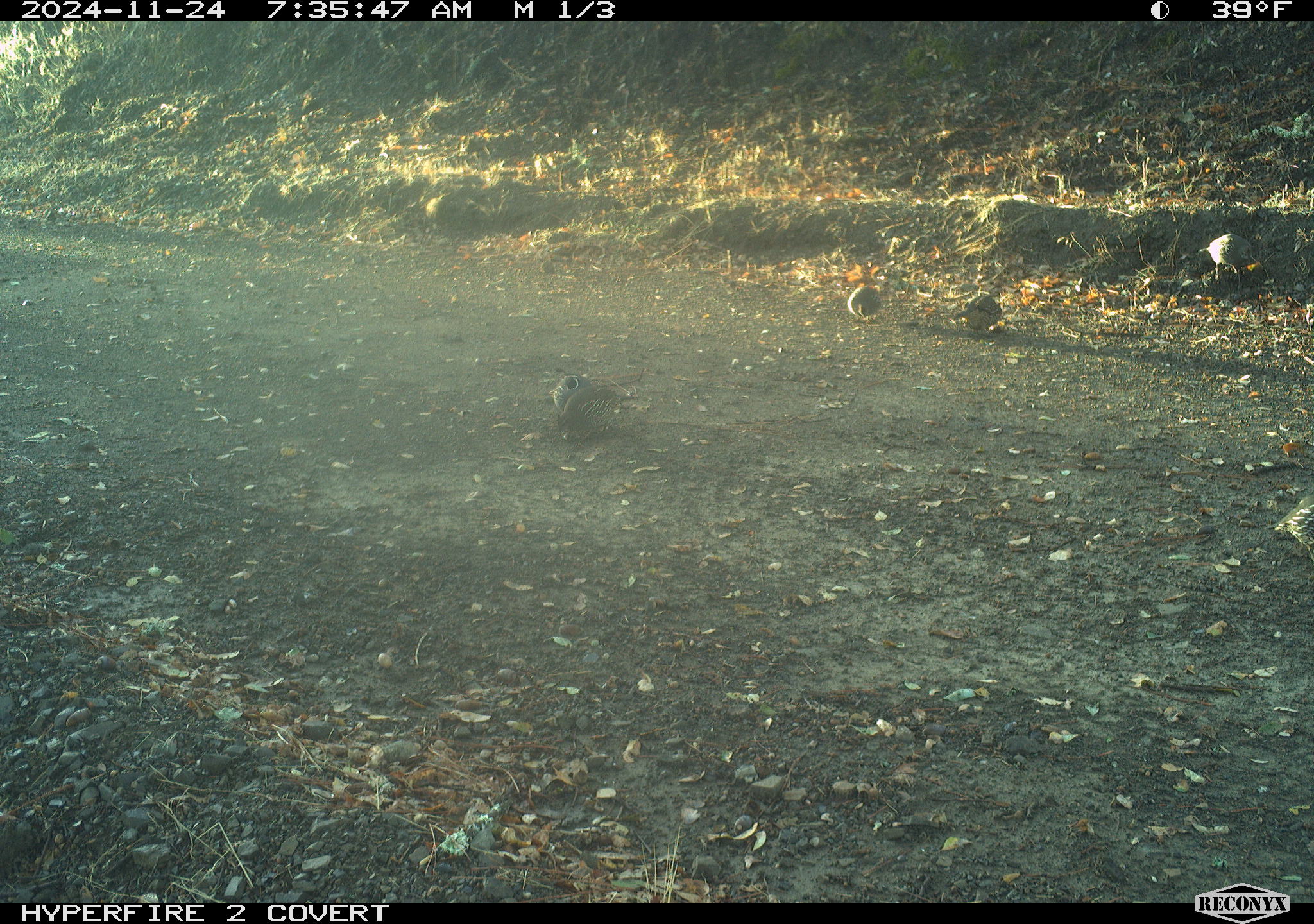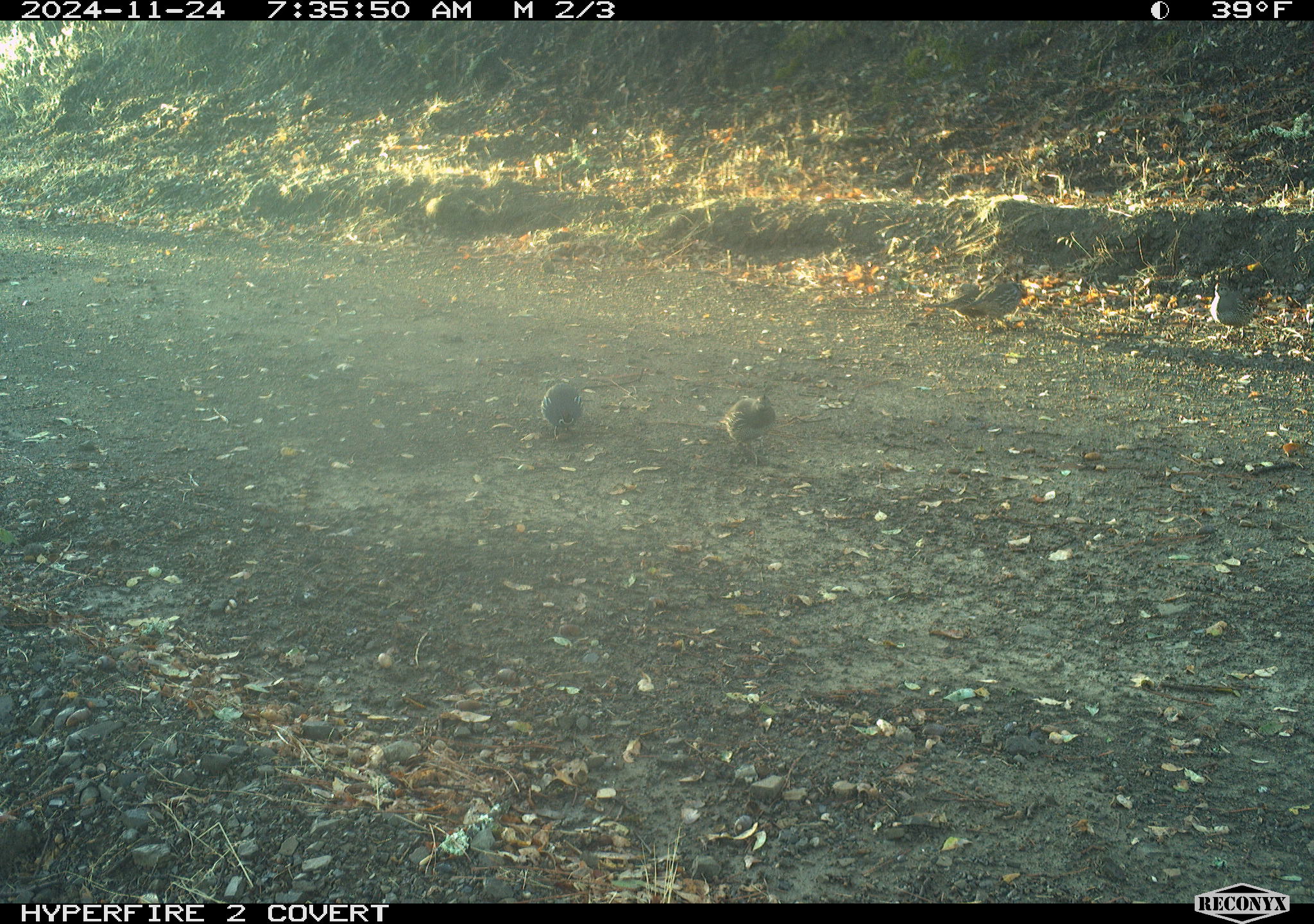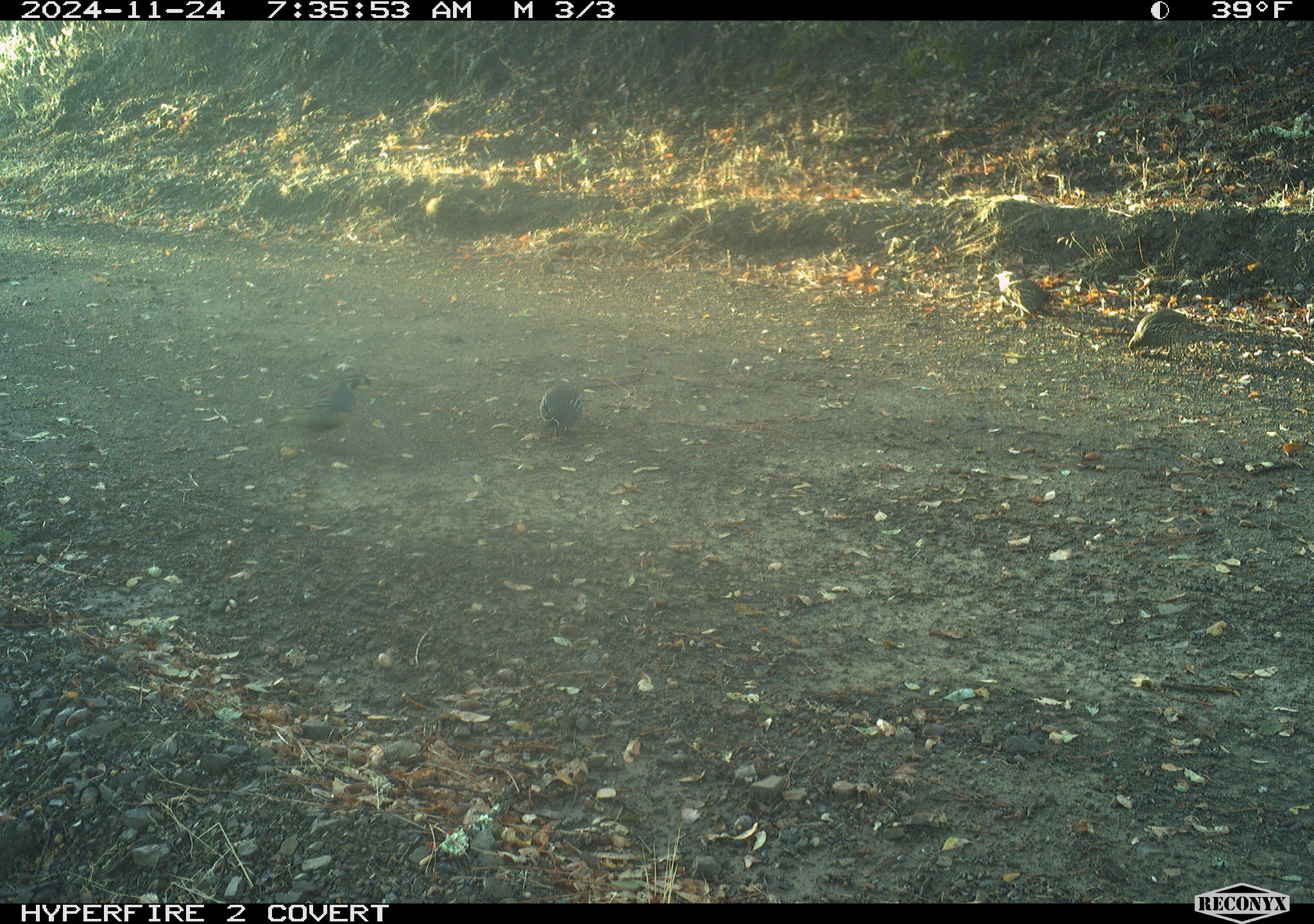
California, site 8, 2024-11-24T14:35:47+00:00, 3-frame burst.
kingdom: Animalia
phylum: Chordata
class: Aves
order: Galliformes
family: Odontophoridae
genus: Callipepla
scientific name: Callipepla californica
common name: california quail